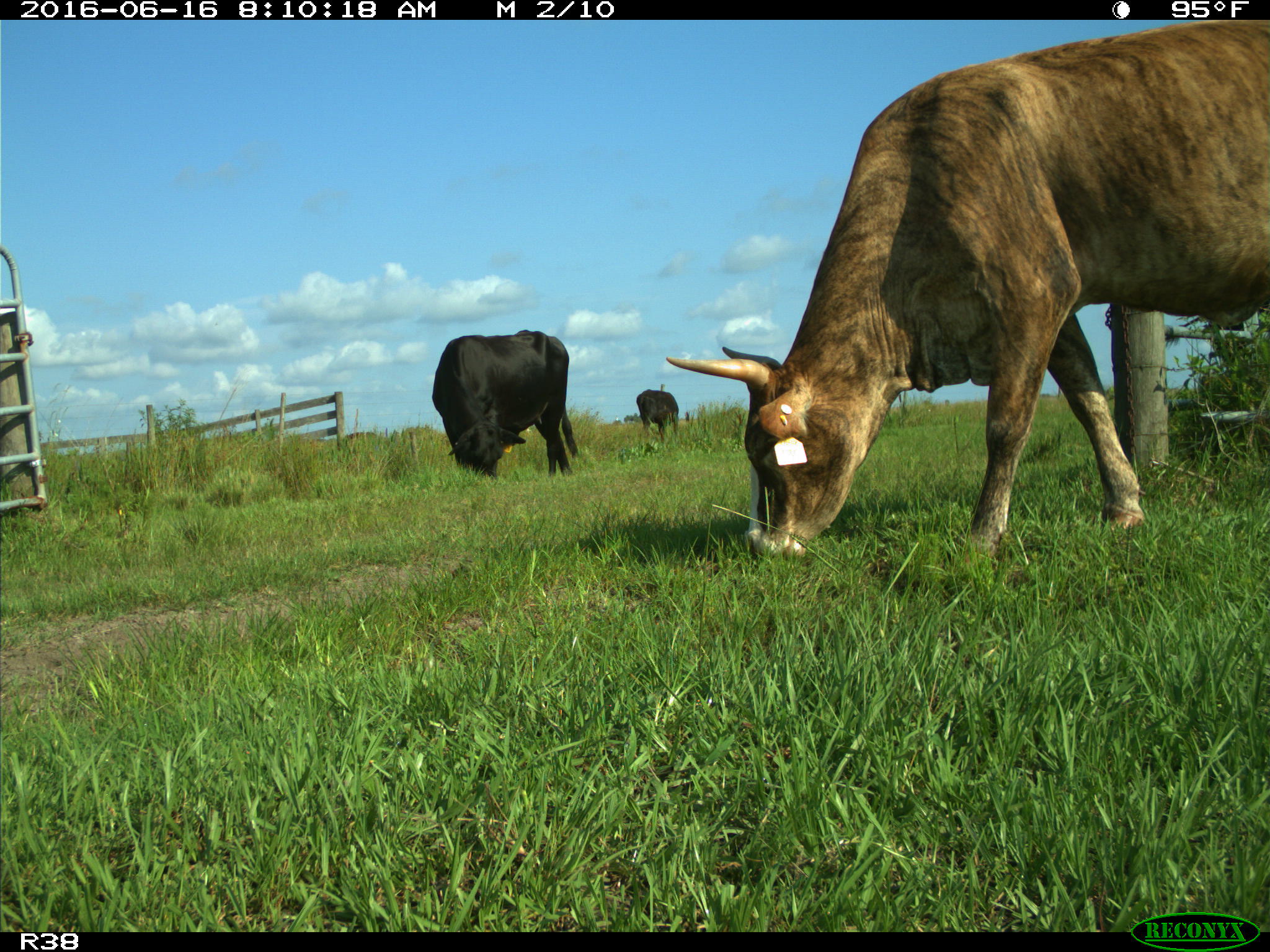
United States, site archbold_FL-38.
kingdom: Animalia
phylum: Chordata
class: Mammalia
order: Artiodactyla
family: Bovidae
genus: Bos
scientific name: Bos taurus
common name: domestic cow